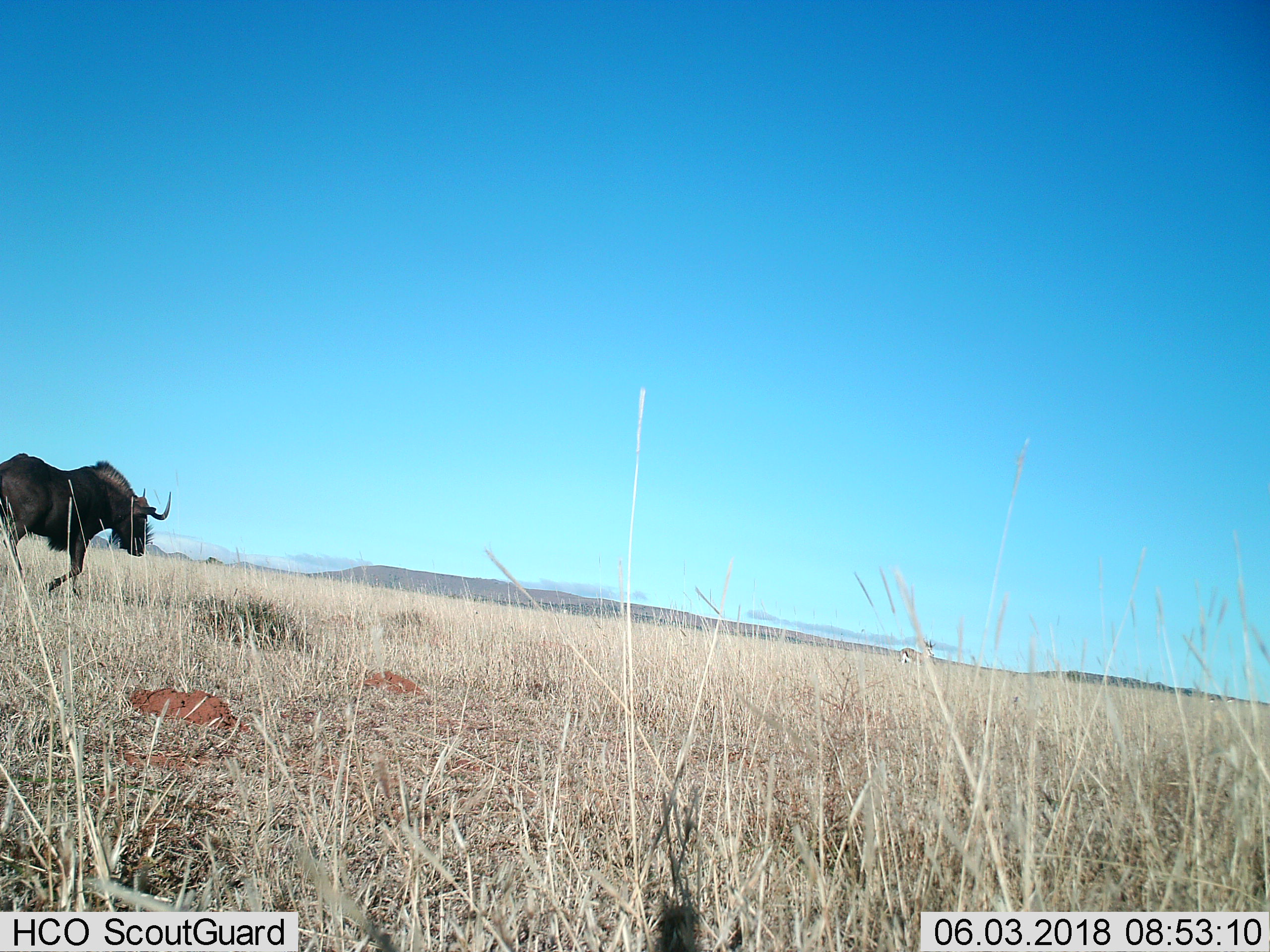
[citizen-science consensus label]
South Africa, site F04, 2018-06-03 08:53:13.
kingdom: Animalia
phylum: Chordata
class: Mammalia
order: Artiodactyla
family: Bovidae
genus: Connochaetes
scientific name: Connochaetes gnou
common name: black wildebeest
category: wildebeestblack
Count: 1.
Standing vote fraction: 29%.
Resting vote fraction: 0%.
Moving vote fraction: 86%.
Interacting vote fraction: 0%.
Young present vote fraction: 0%.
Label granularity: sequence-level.